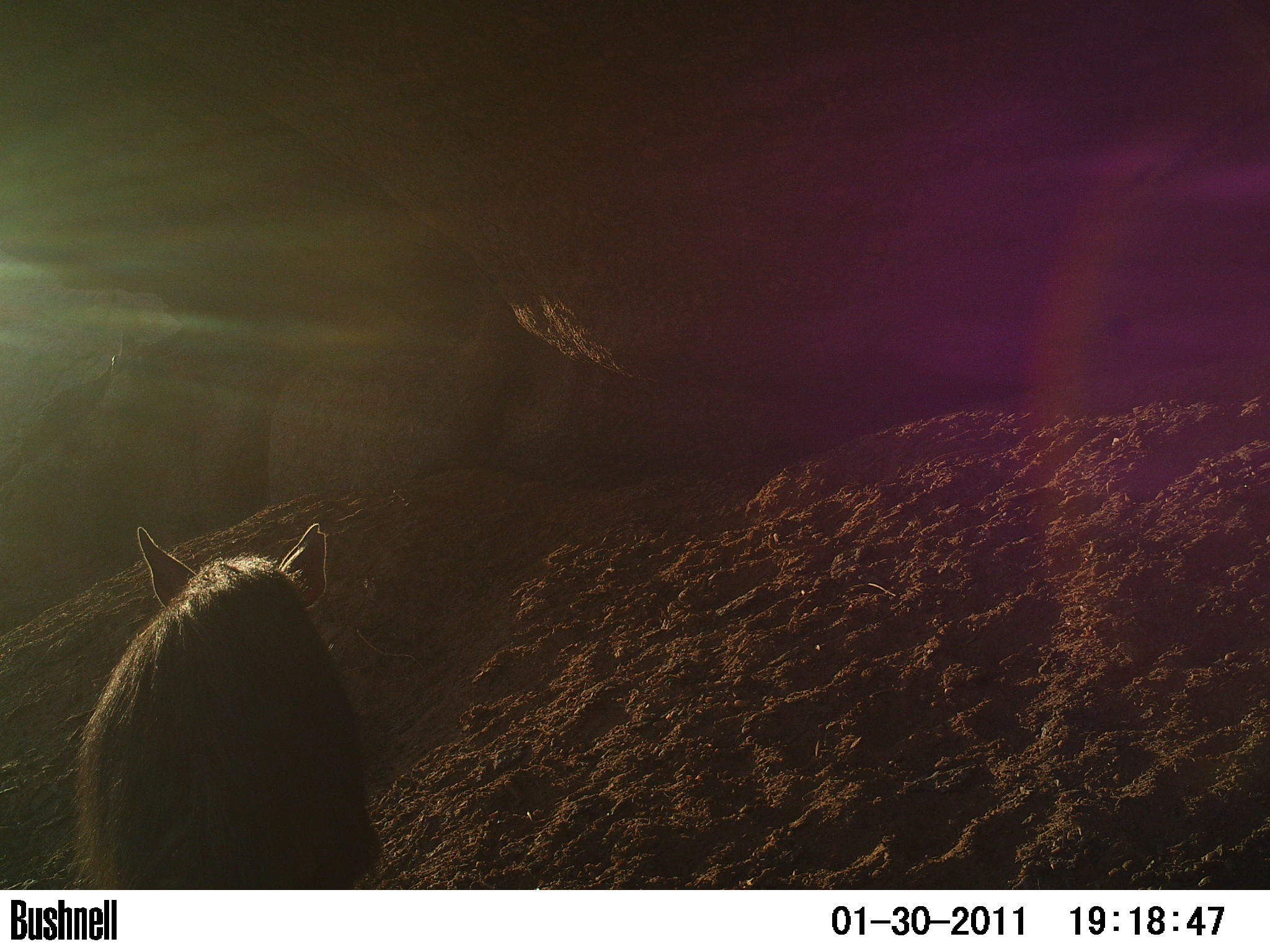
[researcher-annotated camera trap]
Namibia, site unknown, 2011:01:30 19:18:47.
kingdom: Animalia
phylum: Chordata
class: Mammalia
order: Carnivora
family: Hyaenidae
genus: Parahyaena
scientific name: Parahyaena brunnea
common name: brown hyena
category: hyaena brunnea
Hyaena brunnea (brown hyena) (Parahyaena brunnea).